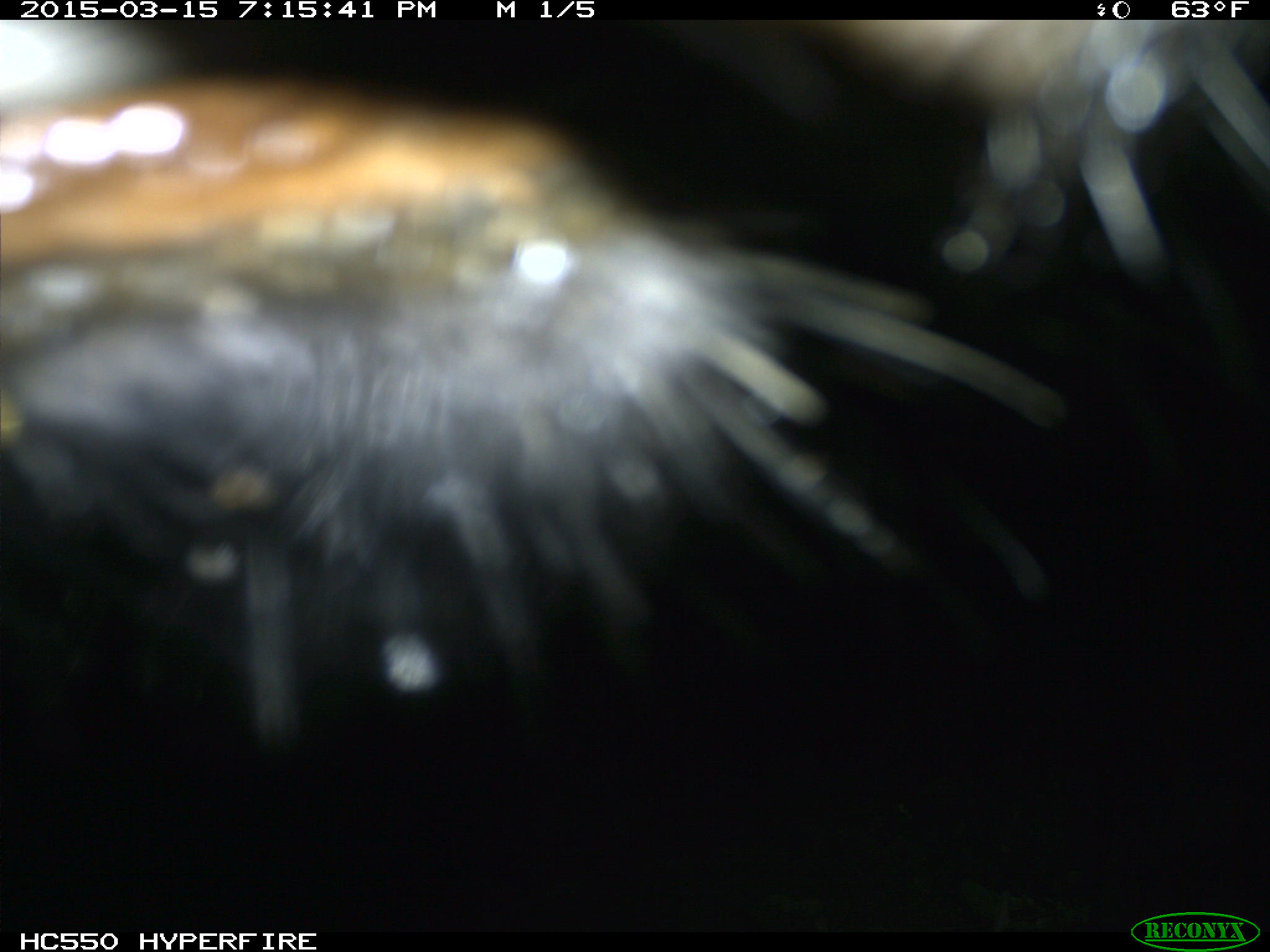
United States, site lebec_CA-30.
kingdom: Animalia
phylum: Chordata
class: Mammalia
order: Artiodactyla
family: Bovidae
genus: Bos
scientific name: Bos taurus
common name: domestic cow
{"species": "Bos taurus (domestic cow)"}